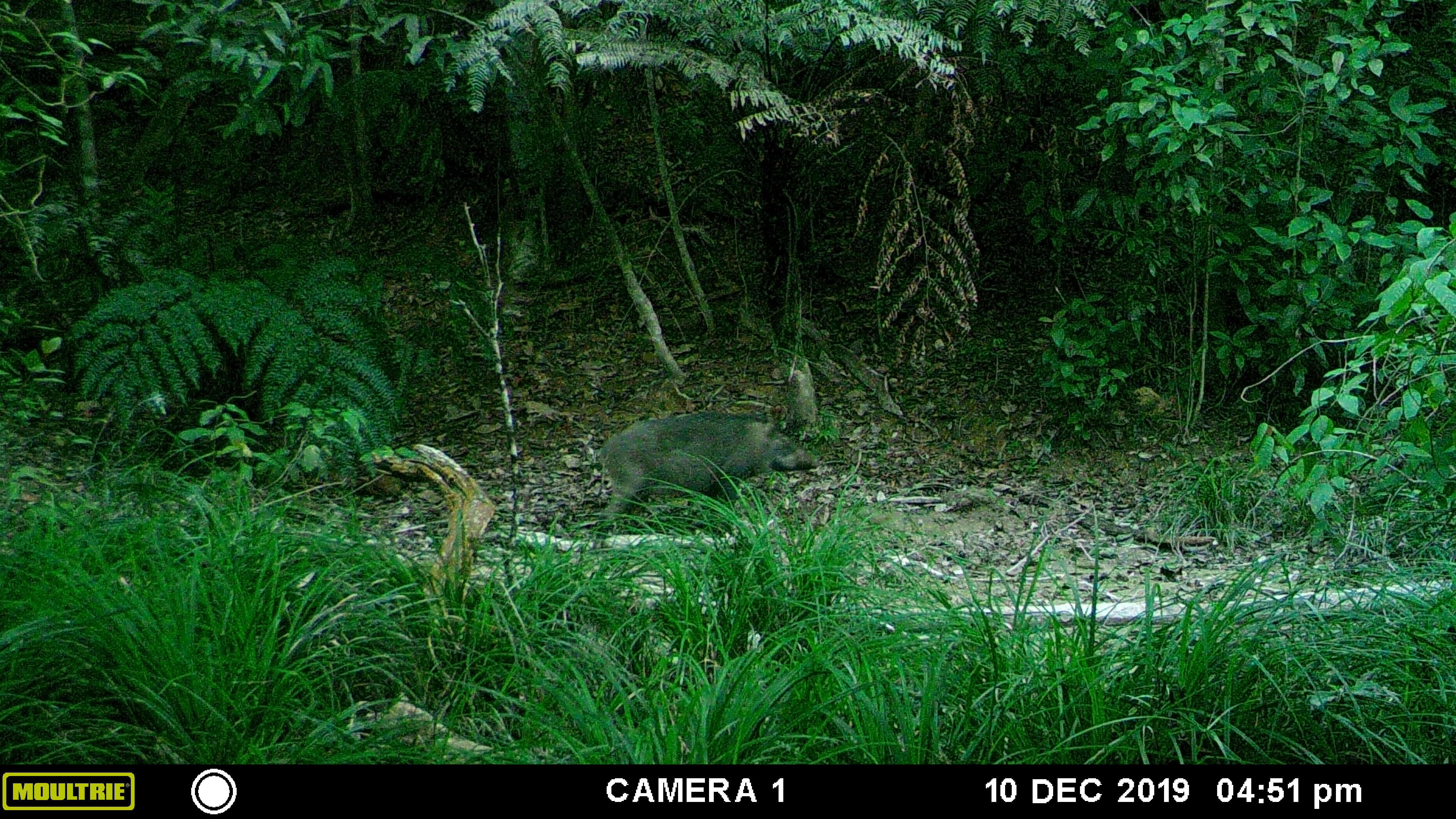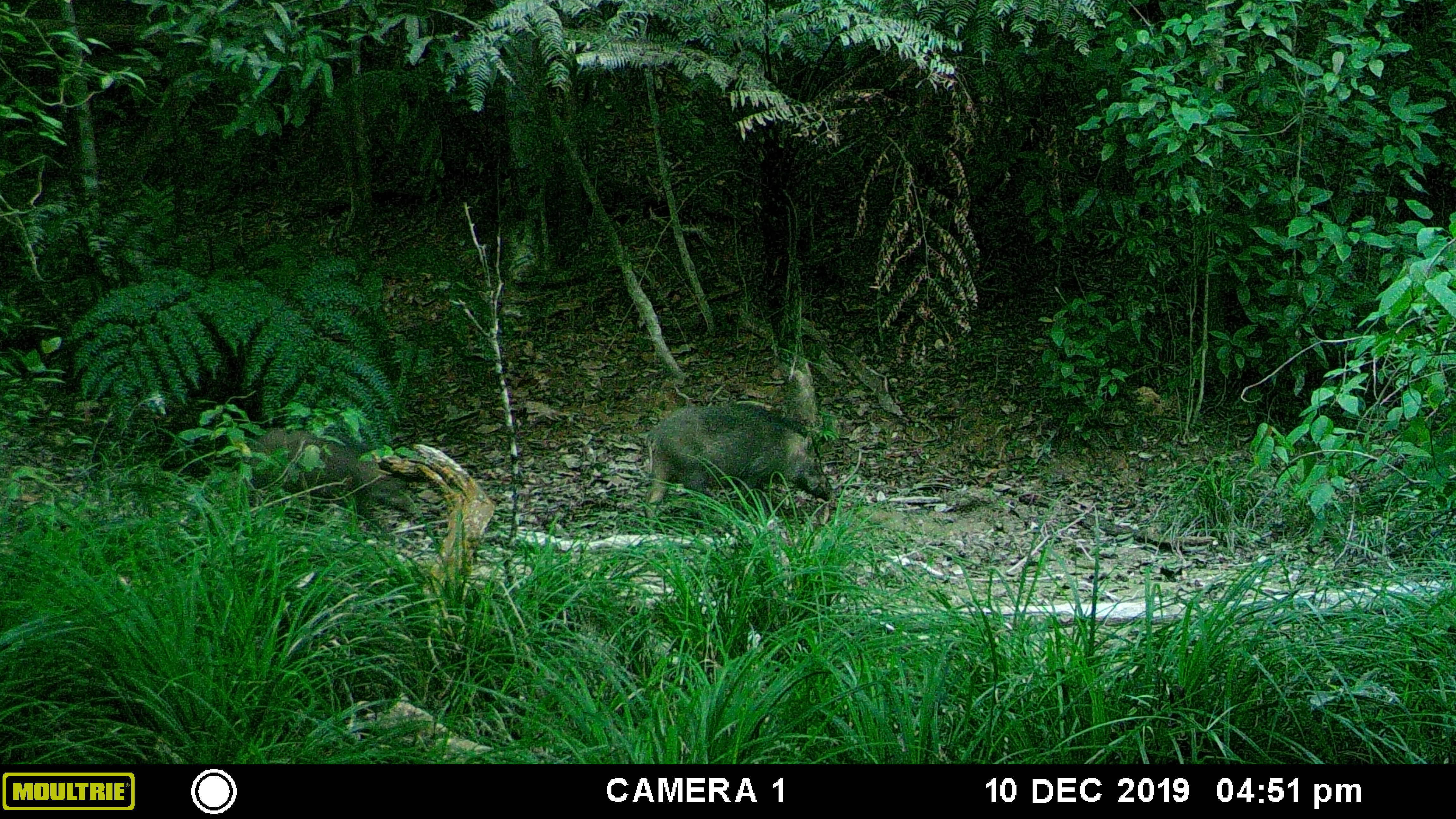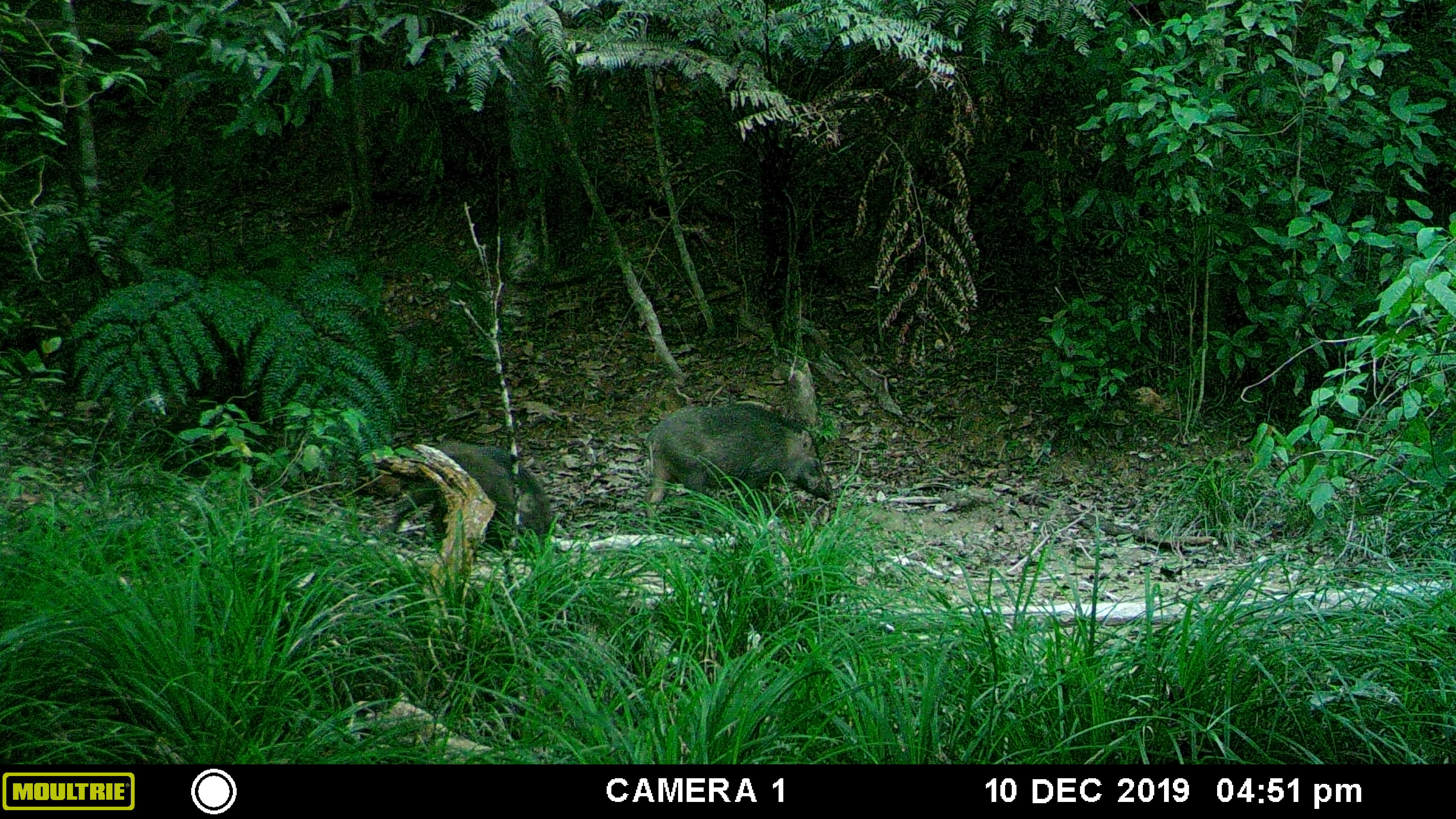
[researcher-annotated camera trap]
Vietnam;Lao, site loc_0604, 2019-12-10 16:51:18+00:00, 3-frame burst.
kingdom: Animalia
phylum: Chordata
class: Mammalia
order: Artiodactyla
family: Suidae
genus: Sus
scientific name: Sus scrofa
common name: eurasian wild pig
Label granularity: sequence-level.